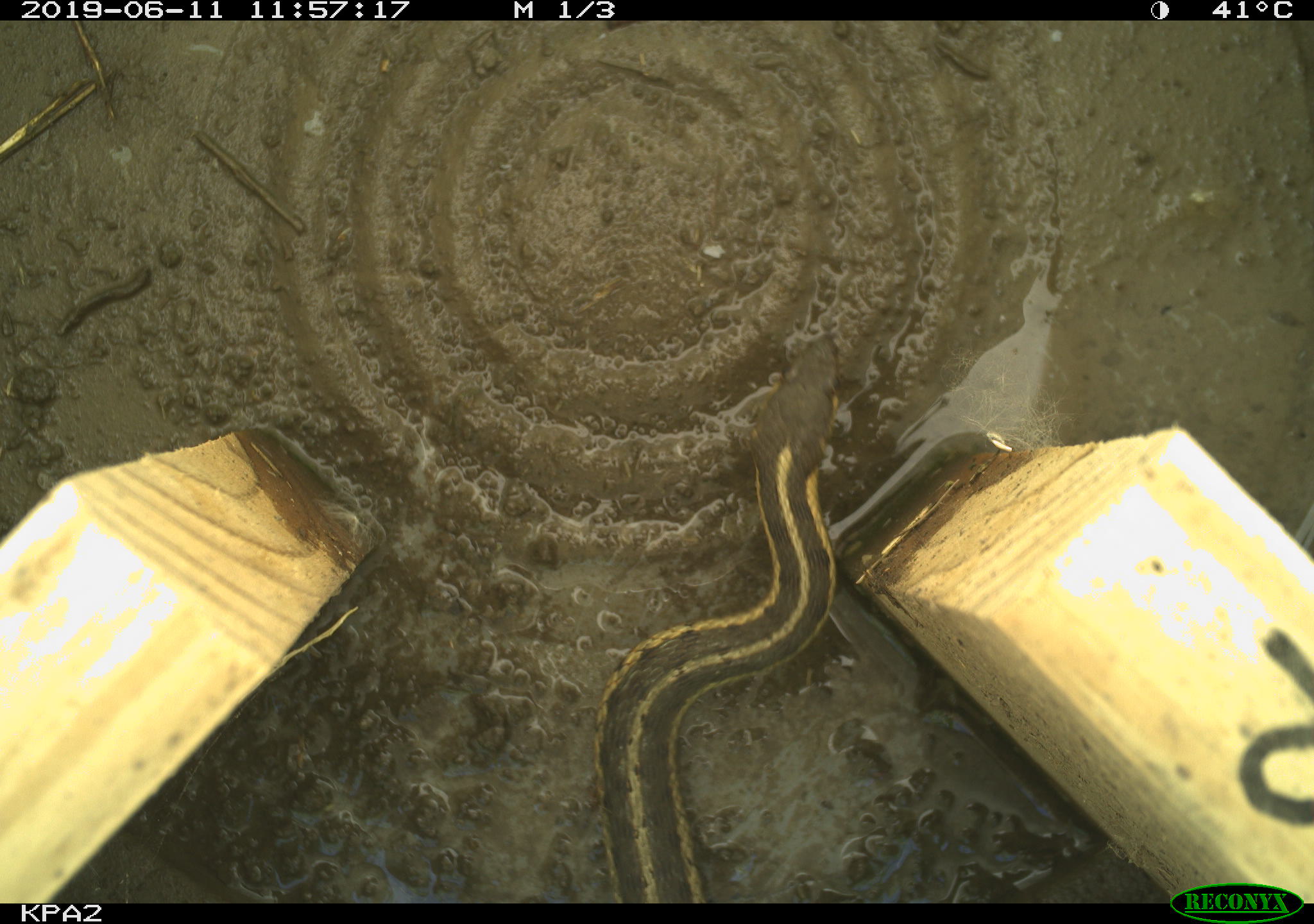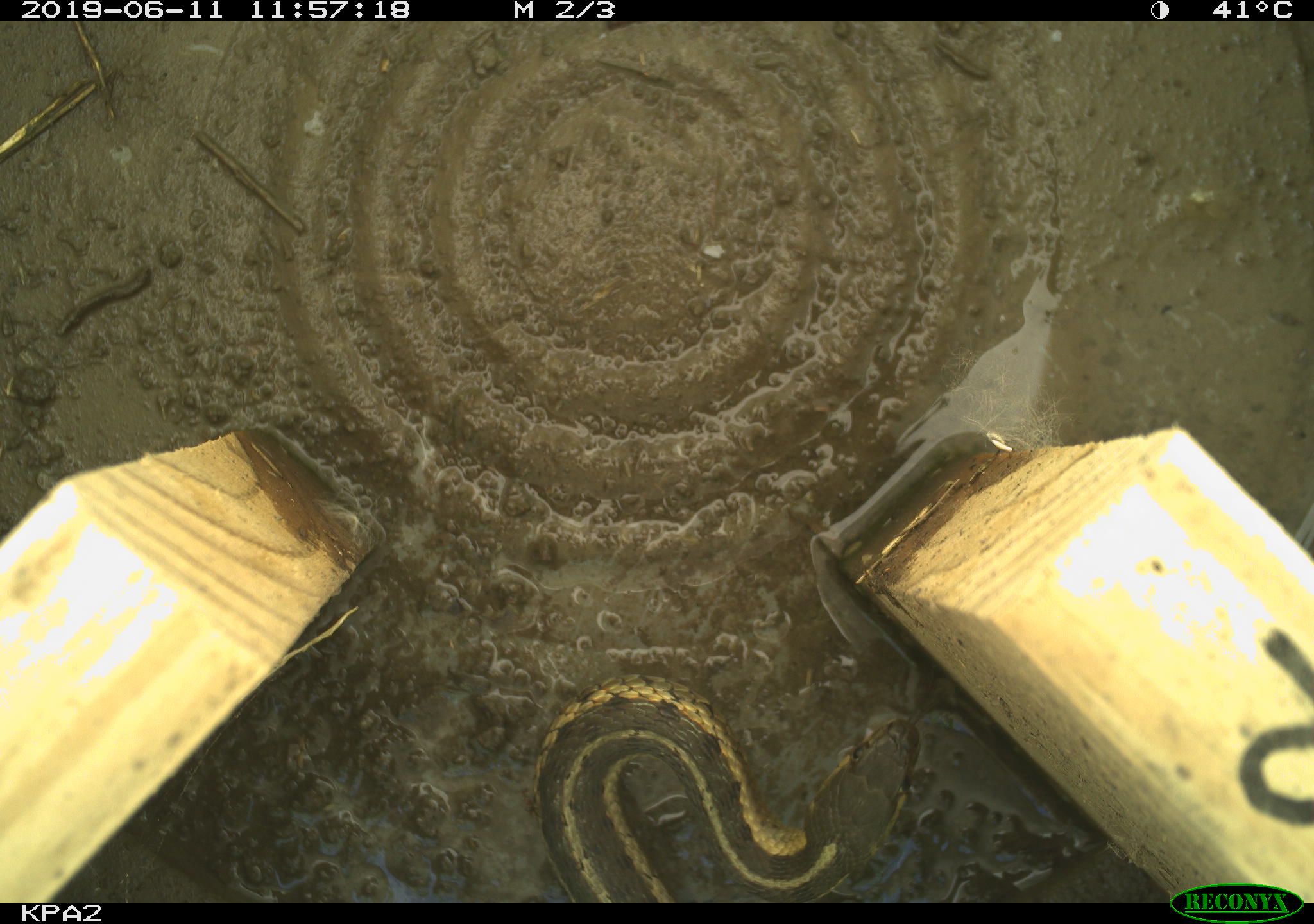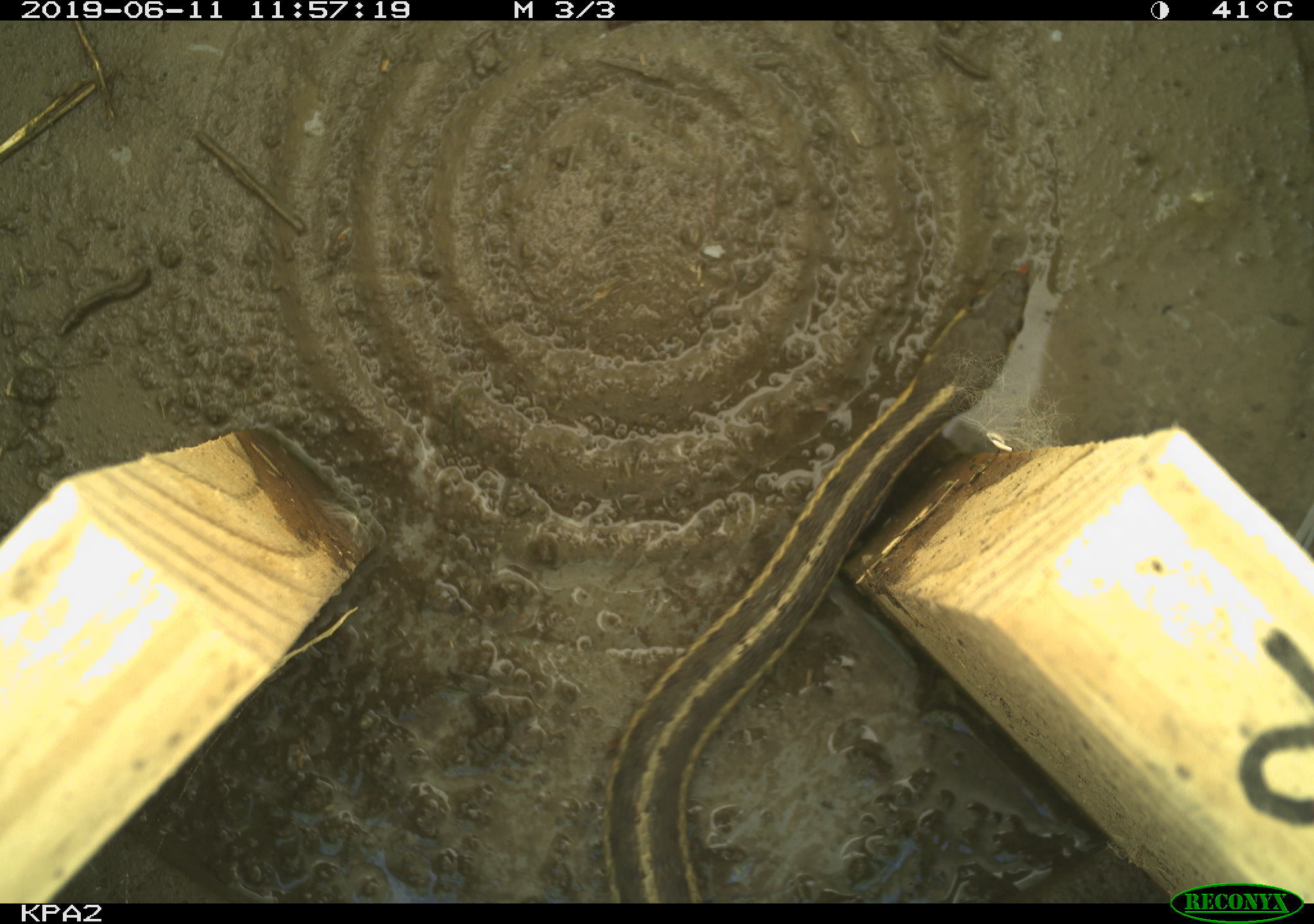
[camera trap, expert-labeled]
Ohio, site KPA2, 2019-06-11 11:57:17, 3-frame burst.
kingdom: Animalia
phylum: Chordata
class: Reptilia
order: Squamata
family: Colubridae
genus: Thamnophis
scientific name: Thamnophis sirtalis sirtalis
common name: eastern gartersnake